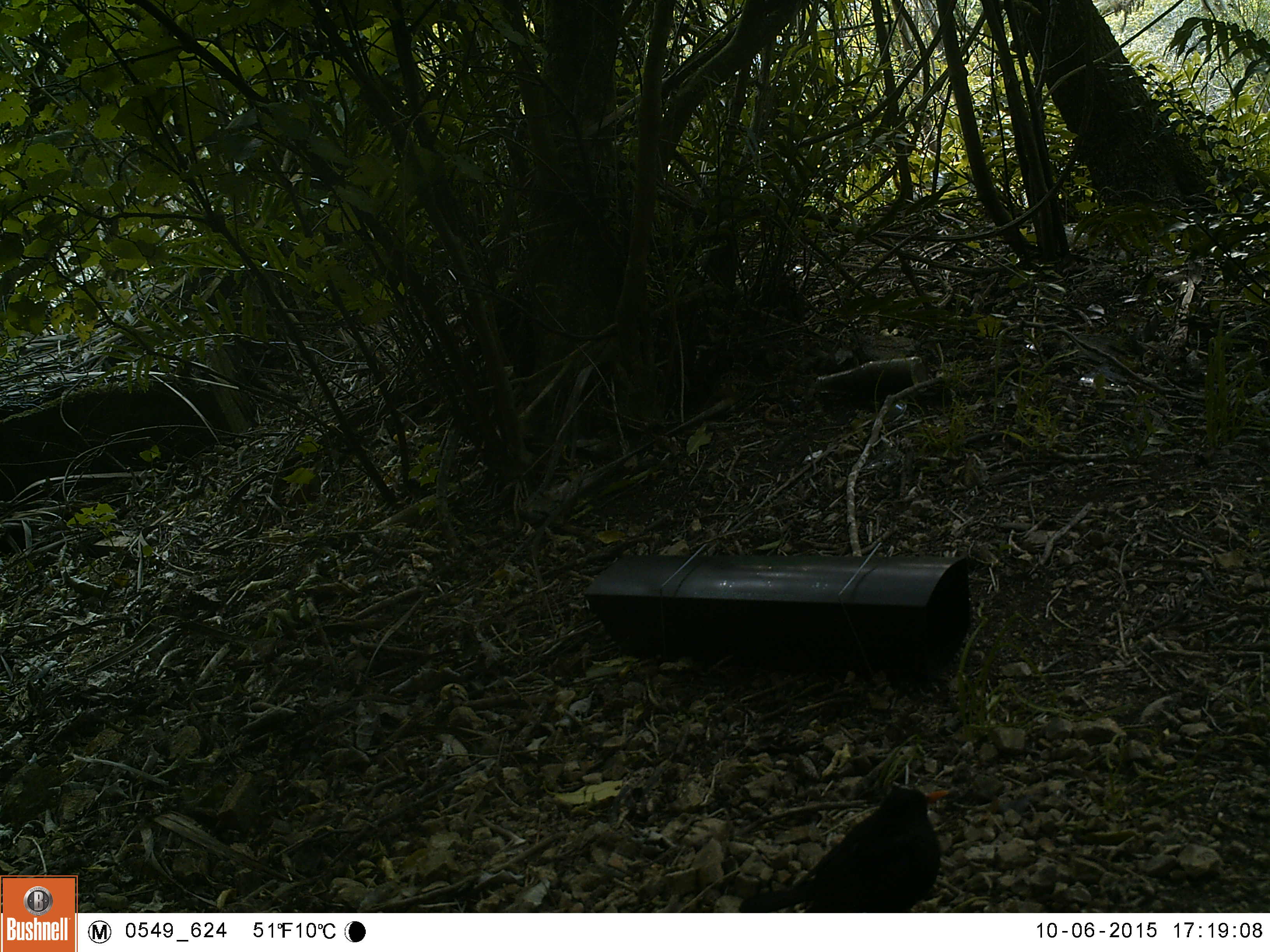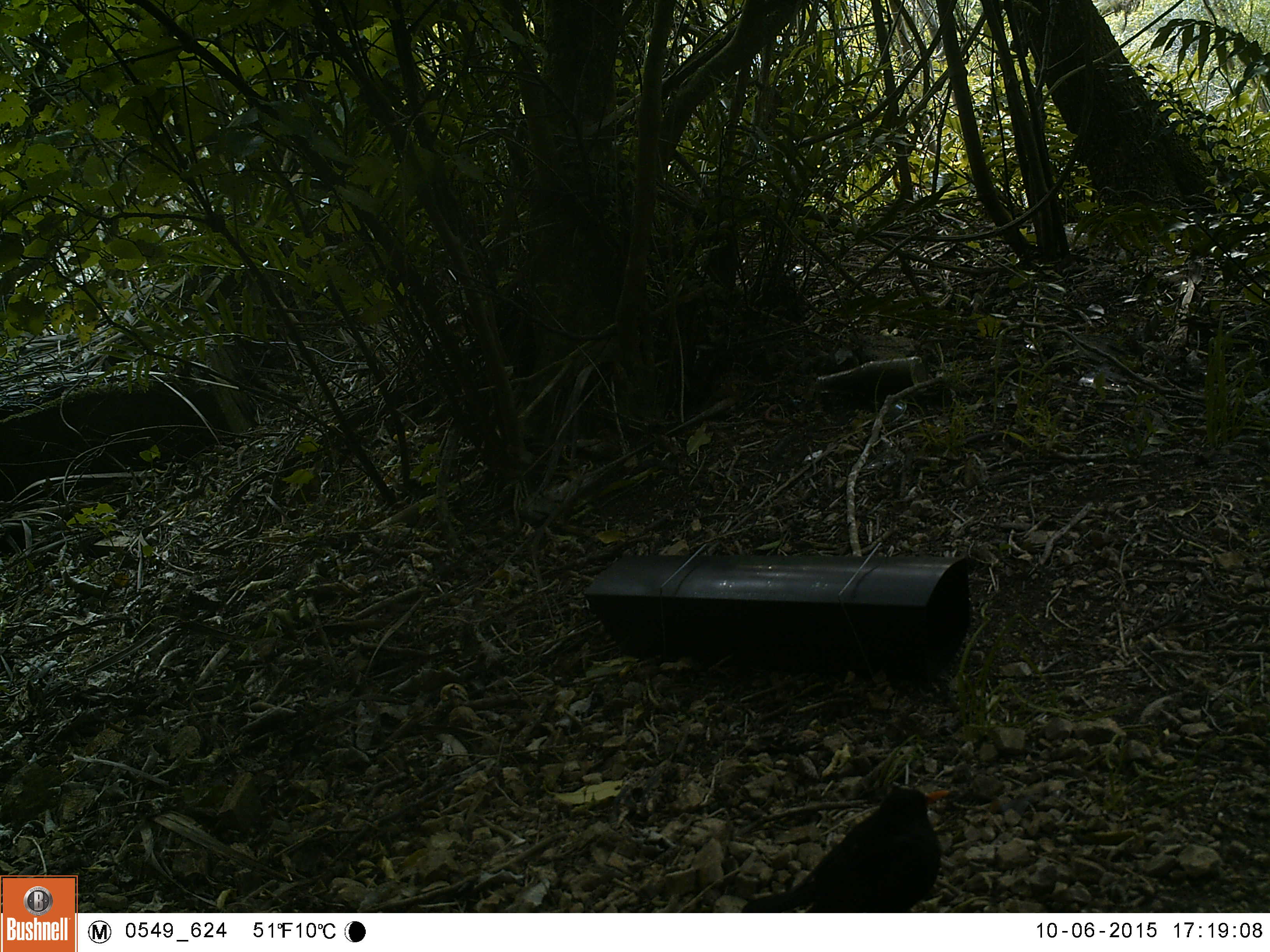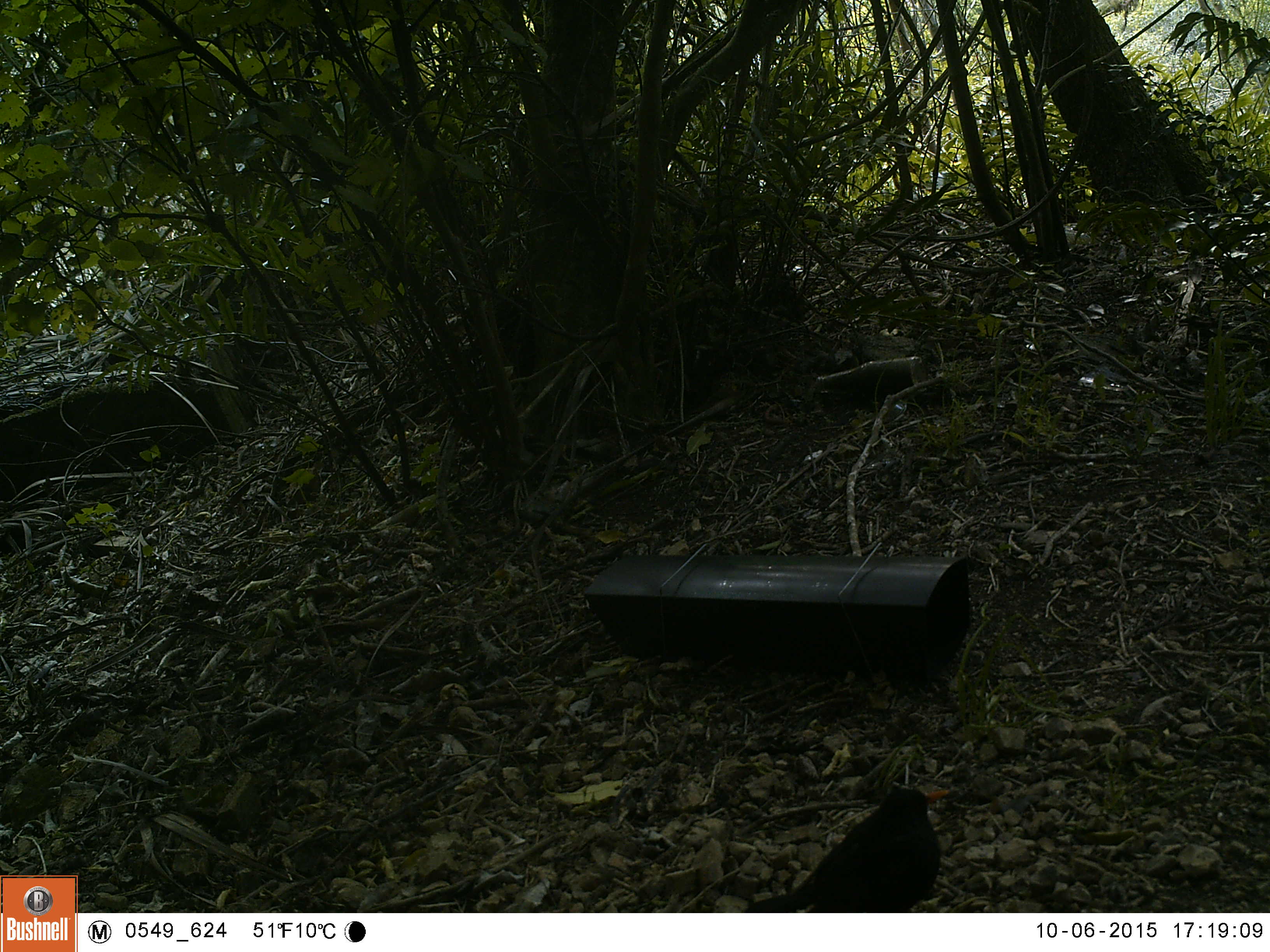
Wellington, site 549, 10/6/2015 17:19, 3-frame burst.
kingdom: Animalia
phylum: Chordata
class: Aves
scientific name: Aves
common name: bird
Bird (Aves).